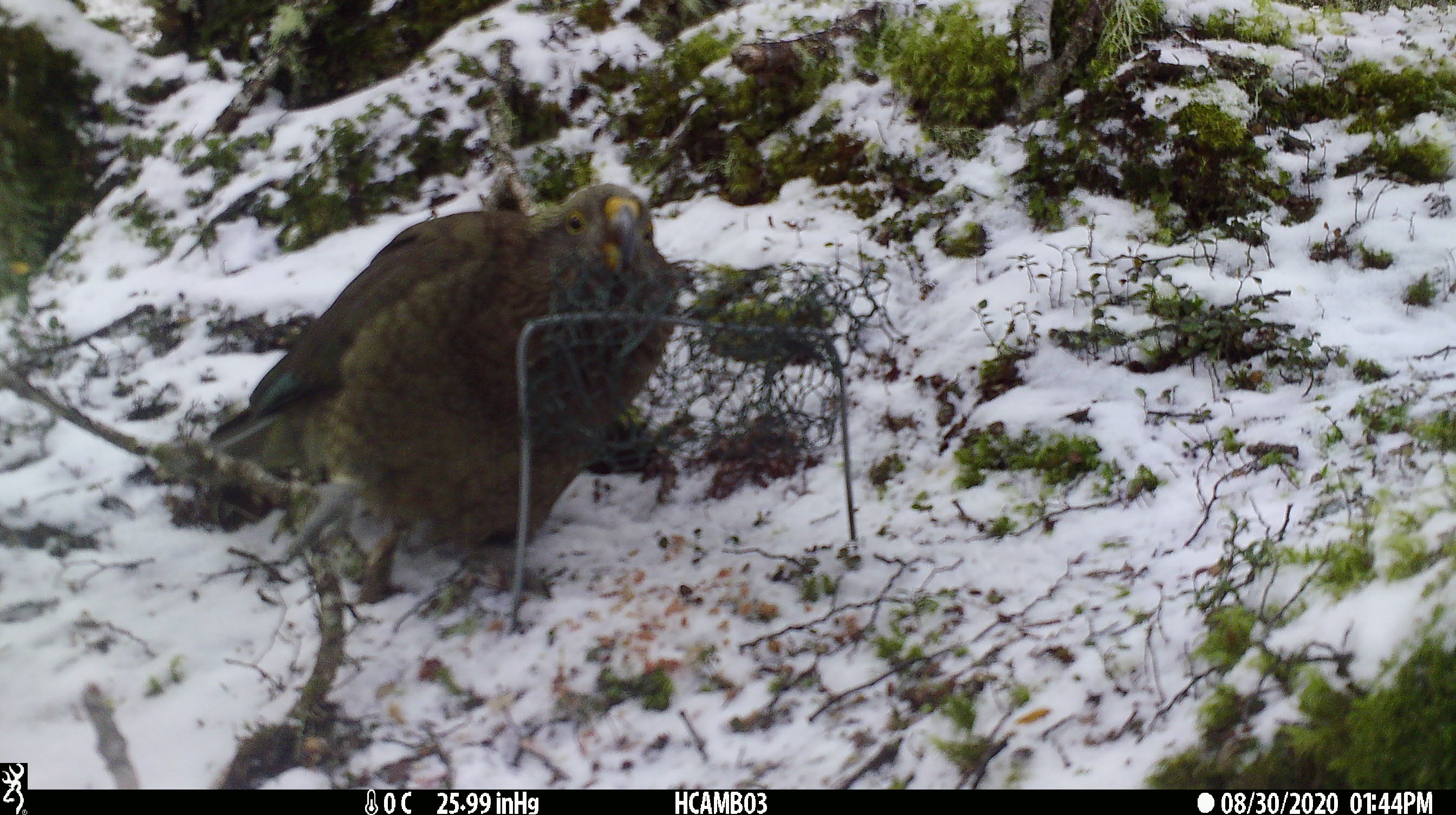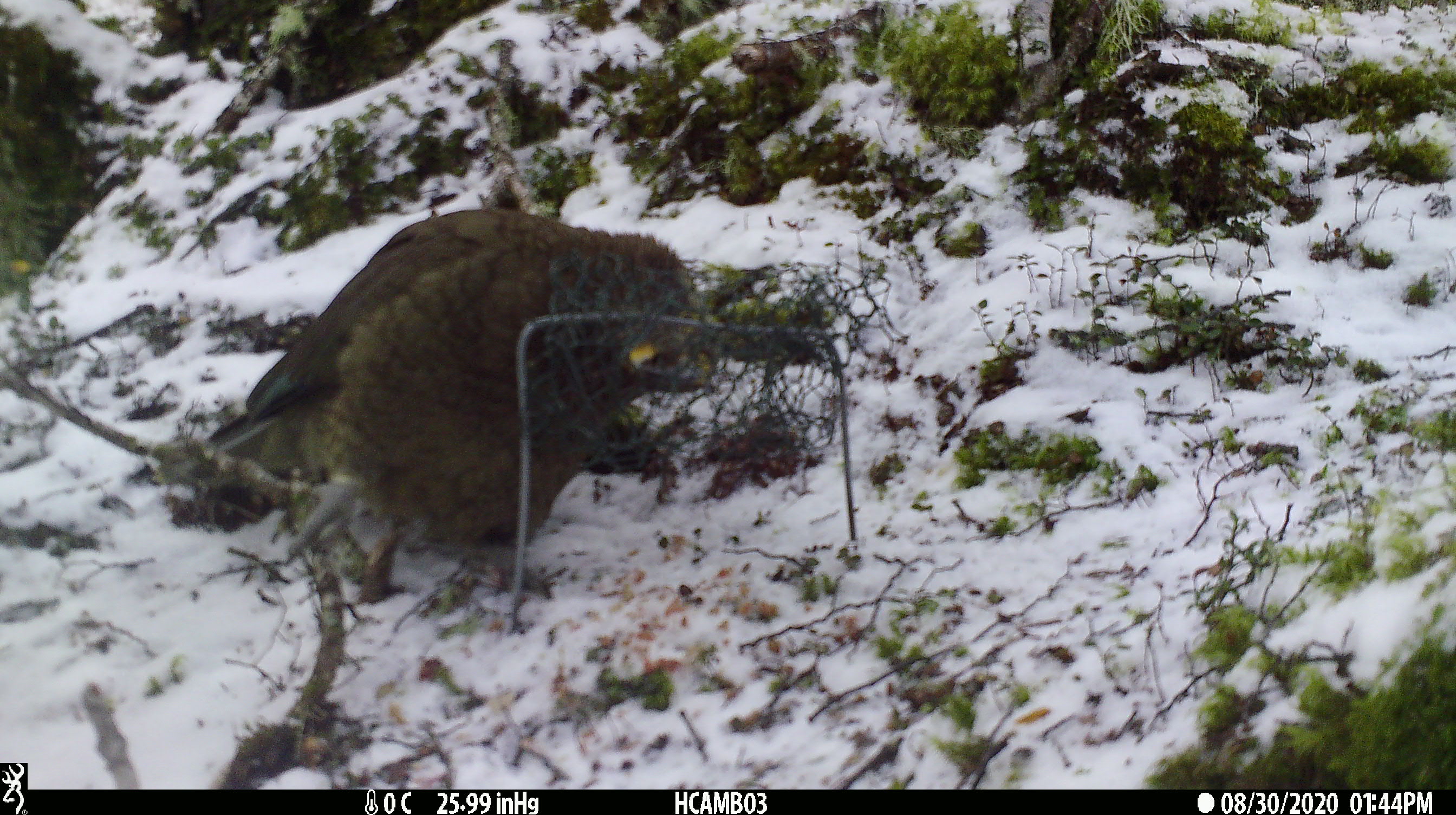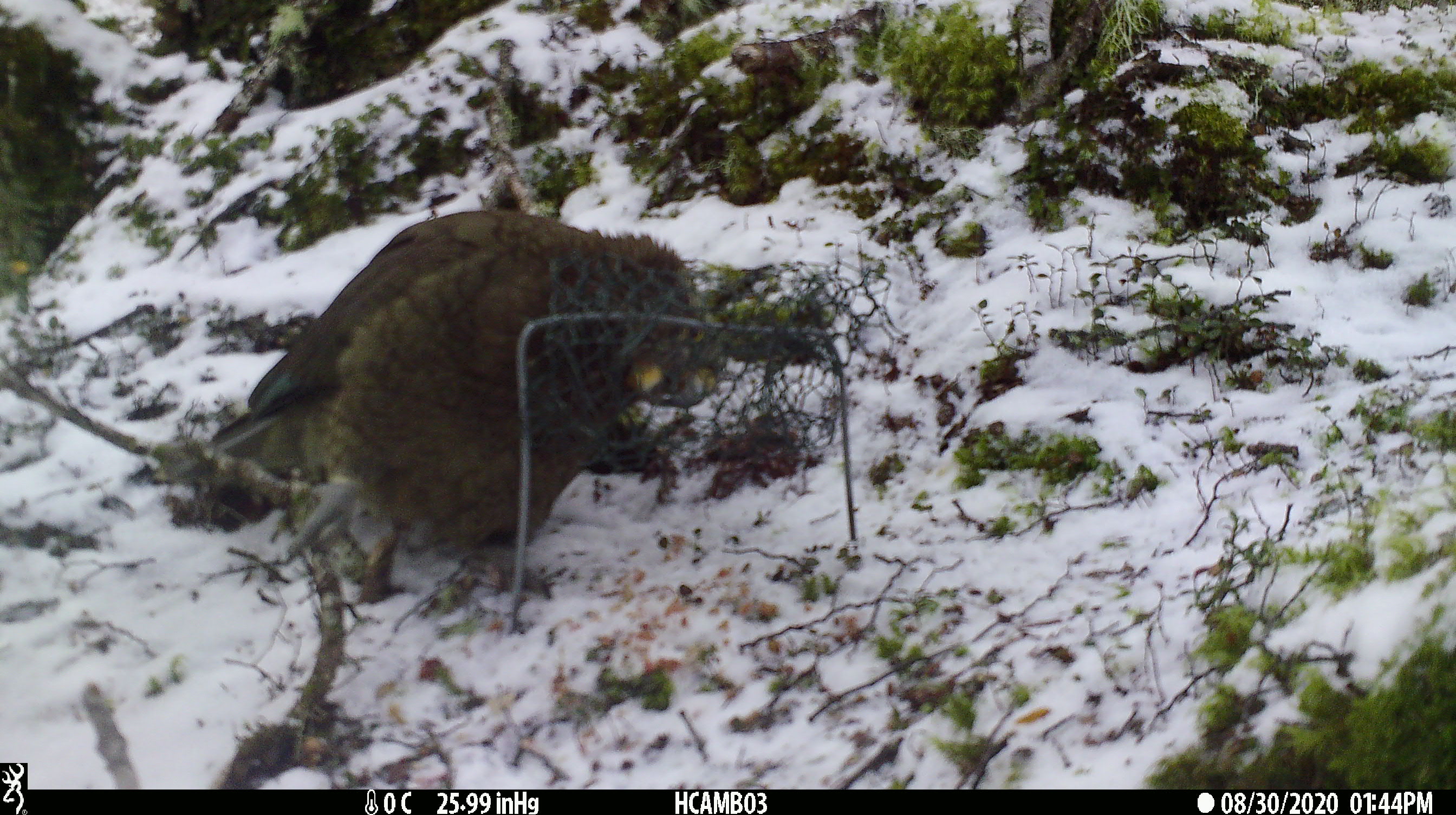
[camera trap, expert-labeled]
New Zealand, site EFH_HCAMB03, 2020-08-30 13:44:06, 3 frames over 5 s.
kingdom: Animalia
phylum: Chordata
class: Aves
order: Psittaciformes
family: Strigopidae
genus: Nestor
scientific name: Nestor notabilis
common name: kea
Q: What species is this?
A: Kea (Nestor notabilis).